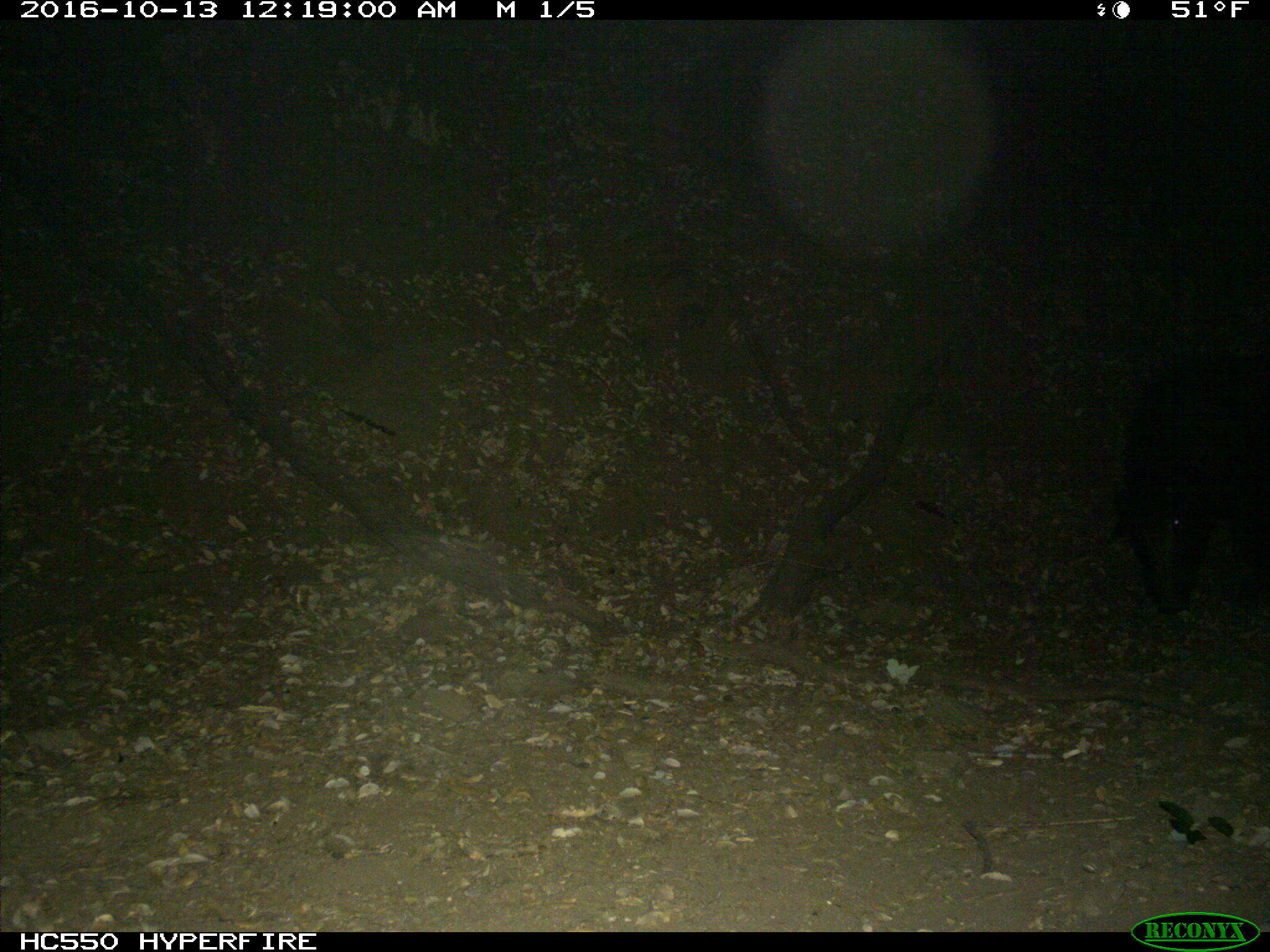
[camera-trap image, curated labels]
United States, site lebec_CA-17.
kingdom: Animalia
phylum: Chordata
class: Mammalia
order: Artiodactyla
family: Suidae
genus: Sus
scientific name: Sus scrofa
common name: wild boar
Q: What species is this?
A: Sus scrofa (wild boar).